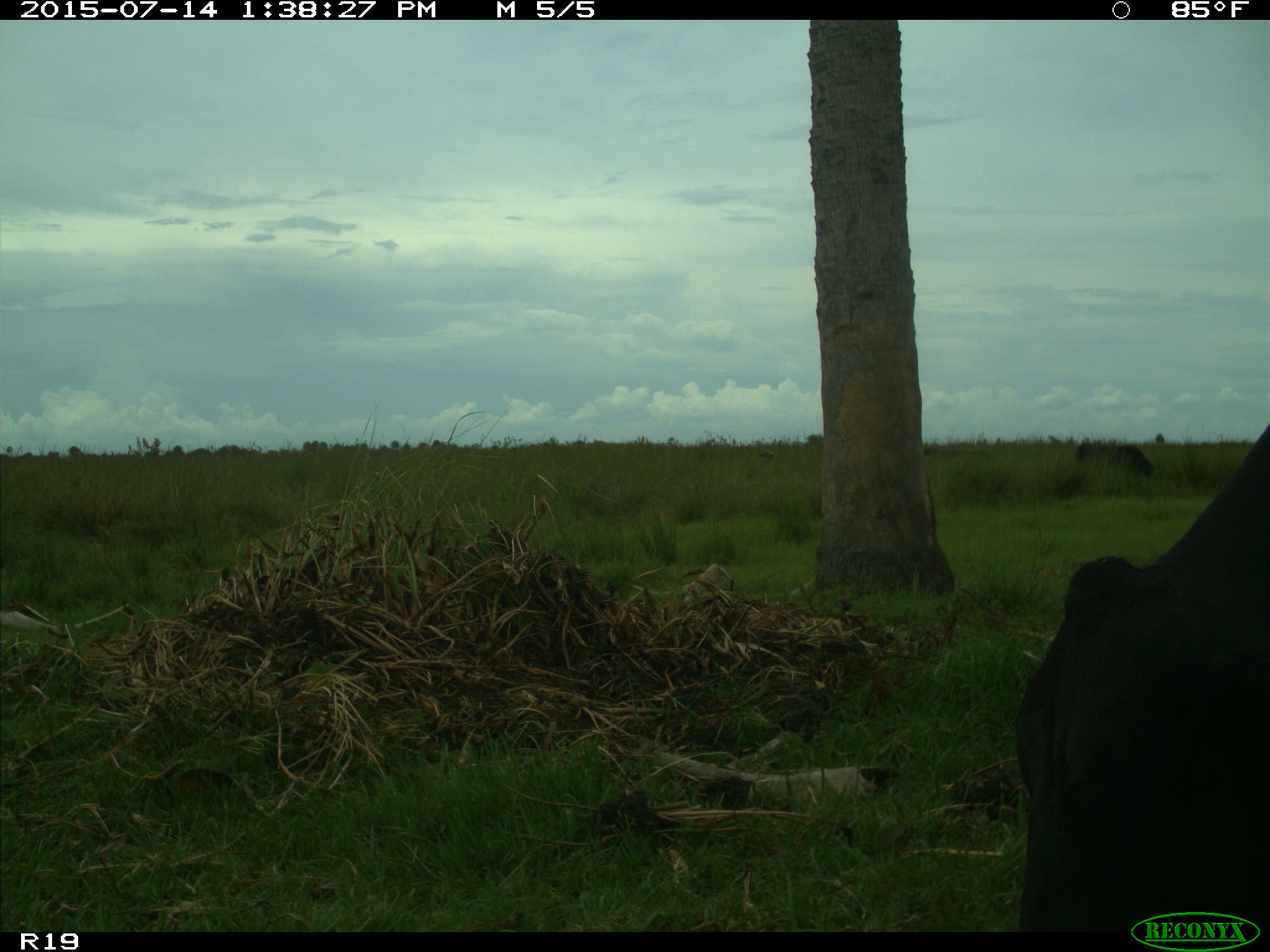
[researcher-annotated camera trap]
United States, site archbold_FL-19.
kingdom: Animalia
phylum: Chordata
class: Mammalia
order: Artiodactyla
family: Bovidae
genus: Bos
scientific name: Bos taurus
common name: domestic cow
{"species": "Bos taurus (domestic cow)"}